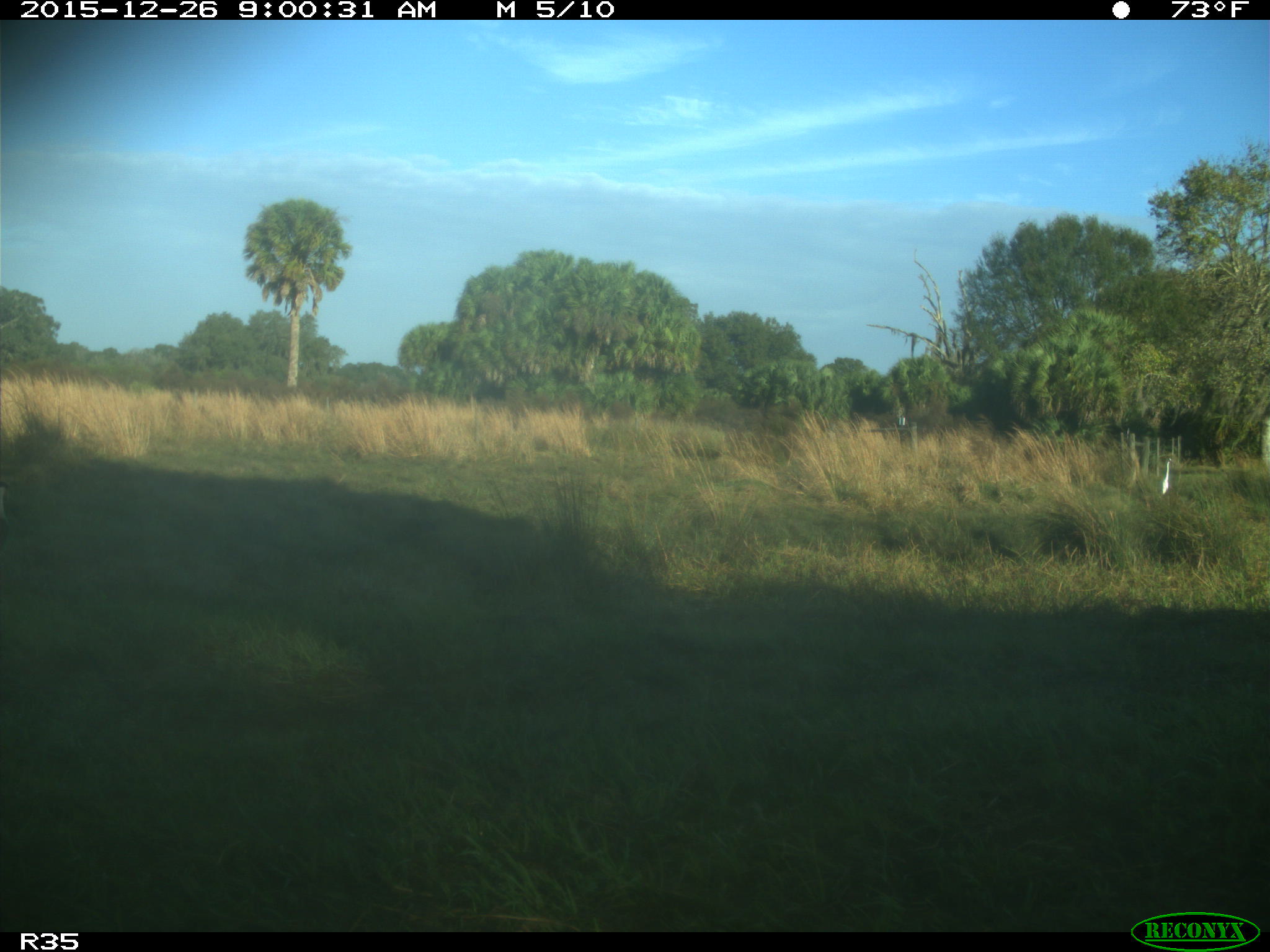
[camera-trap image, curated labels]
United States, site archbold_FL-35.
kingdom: Animalia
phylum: Chordata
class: Aves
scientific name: Aves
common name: birds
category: unidentified bird